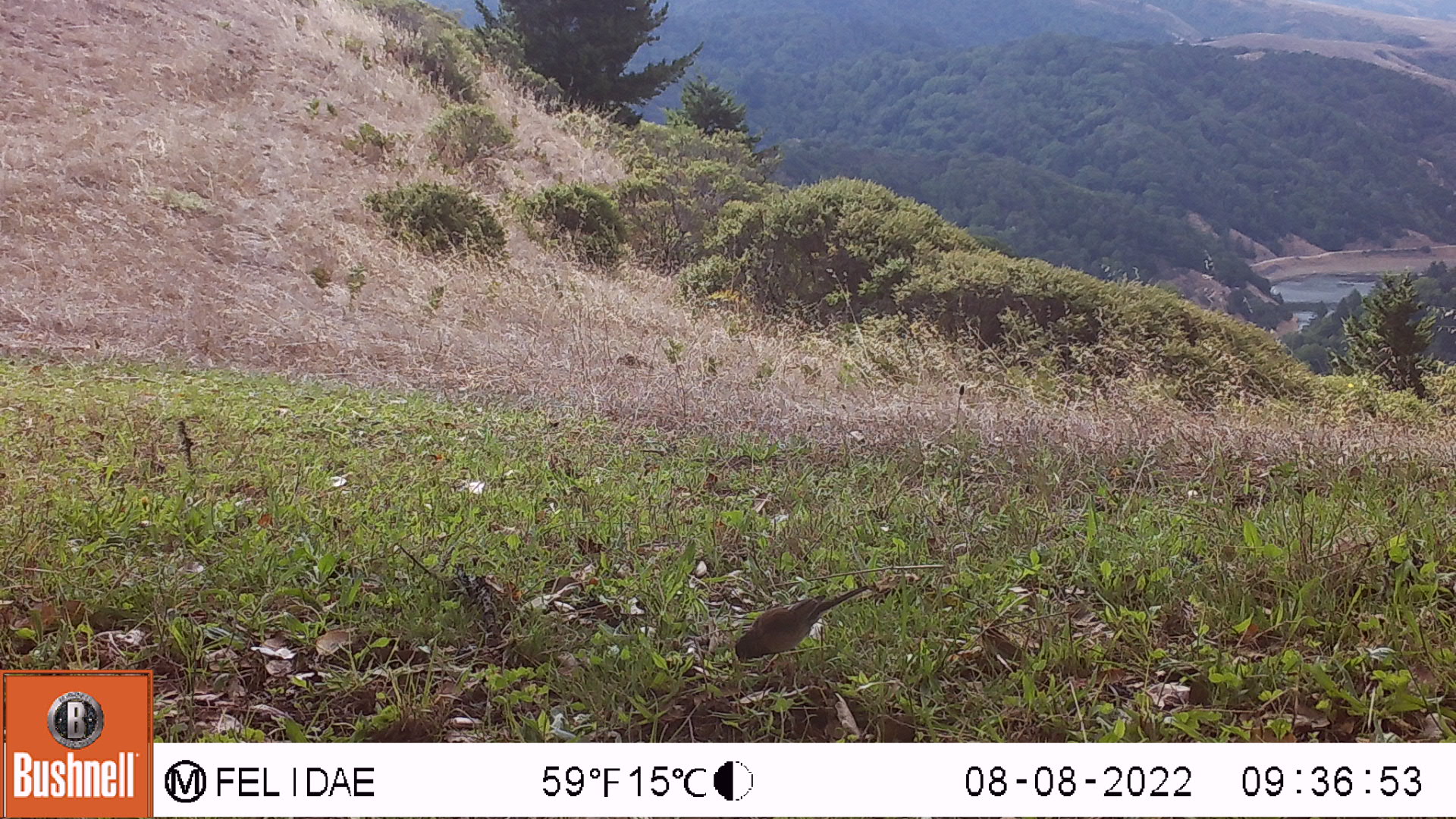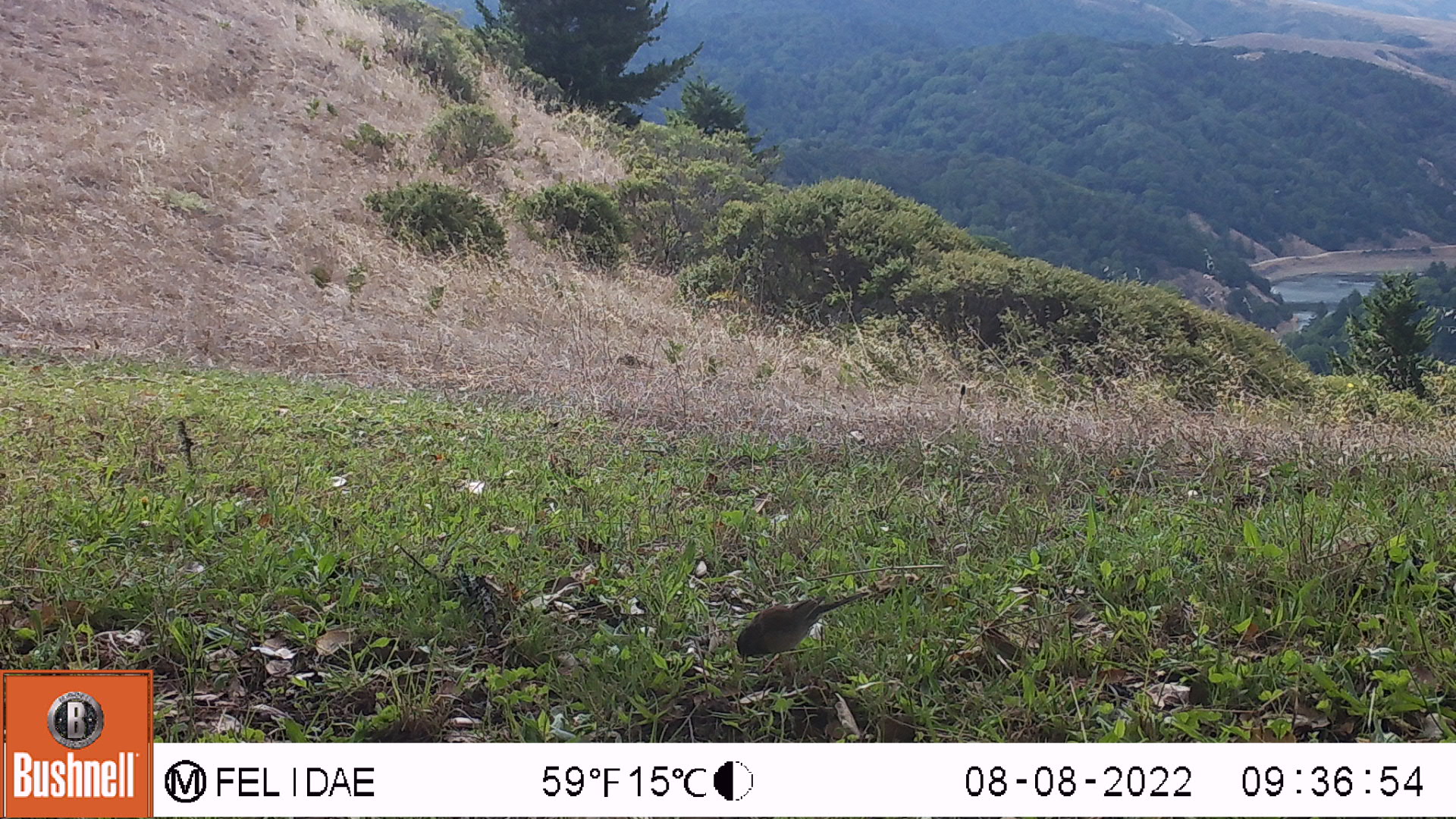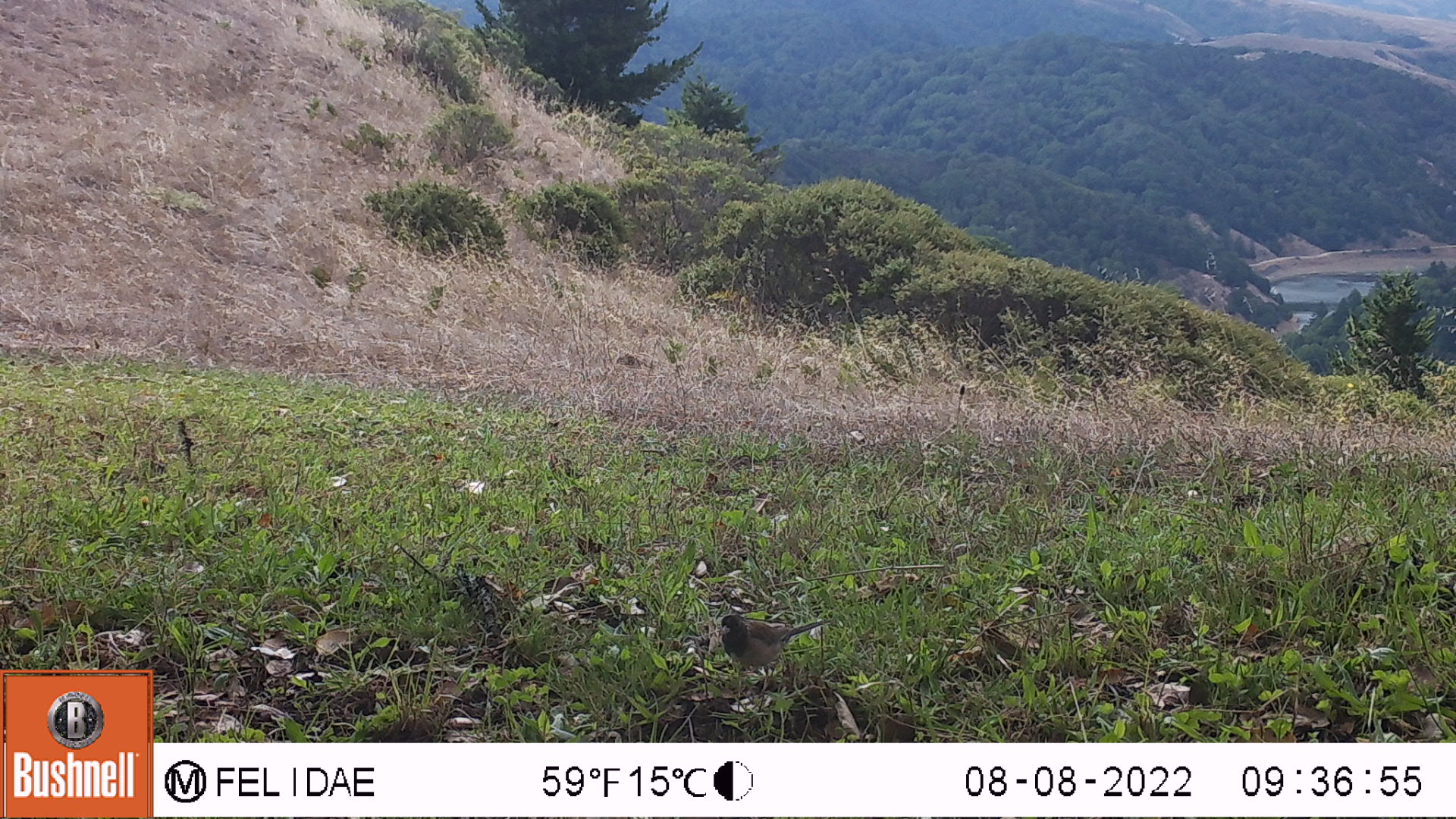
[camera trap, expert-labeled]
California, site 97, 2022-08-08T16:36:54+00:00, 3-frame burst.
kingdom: Animalia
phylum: Chordata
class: Aves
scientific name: Aves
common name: bird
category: unknown bird